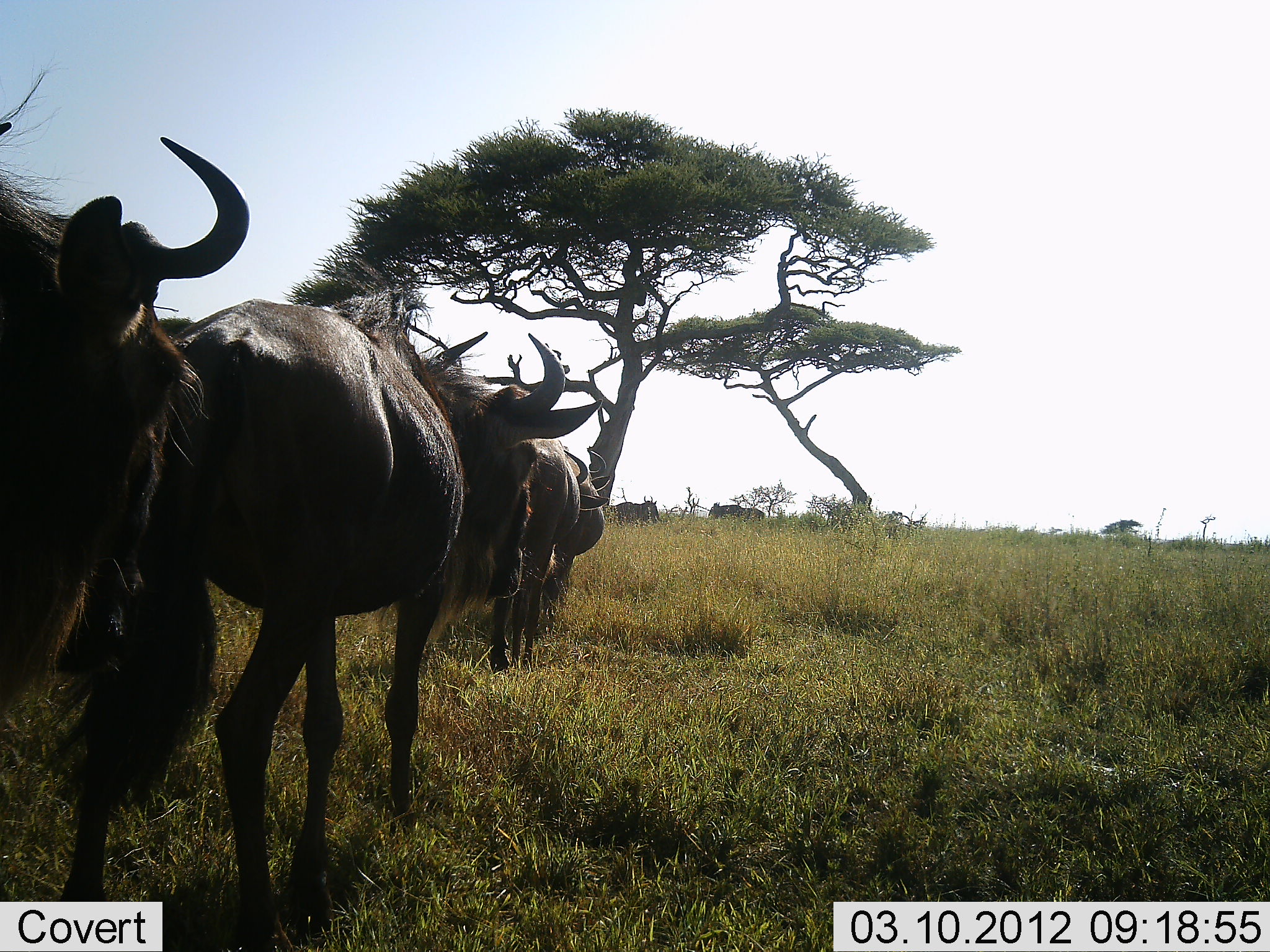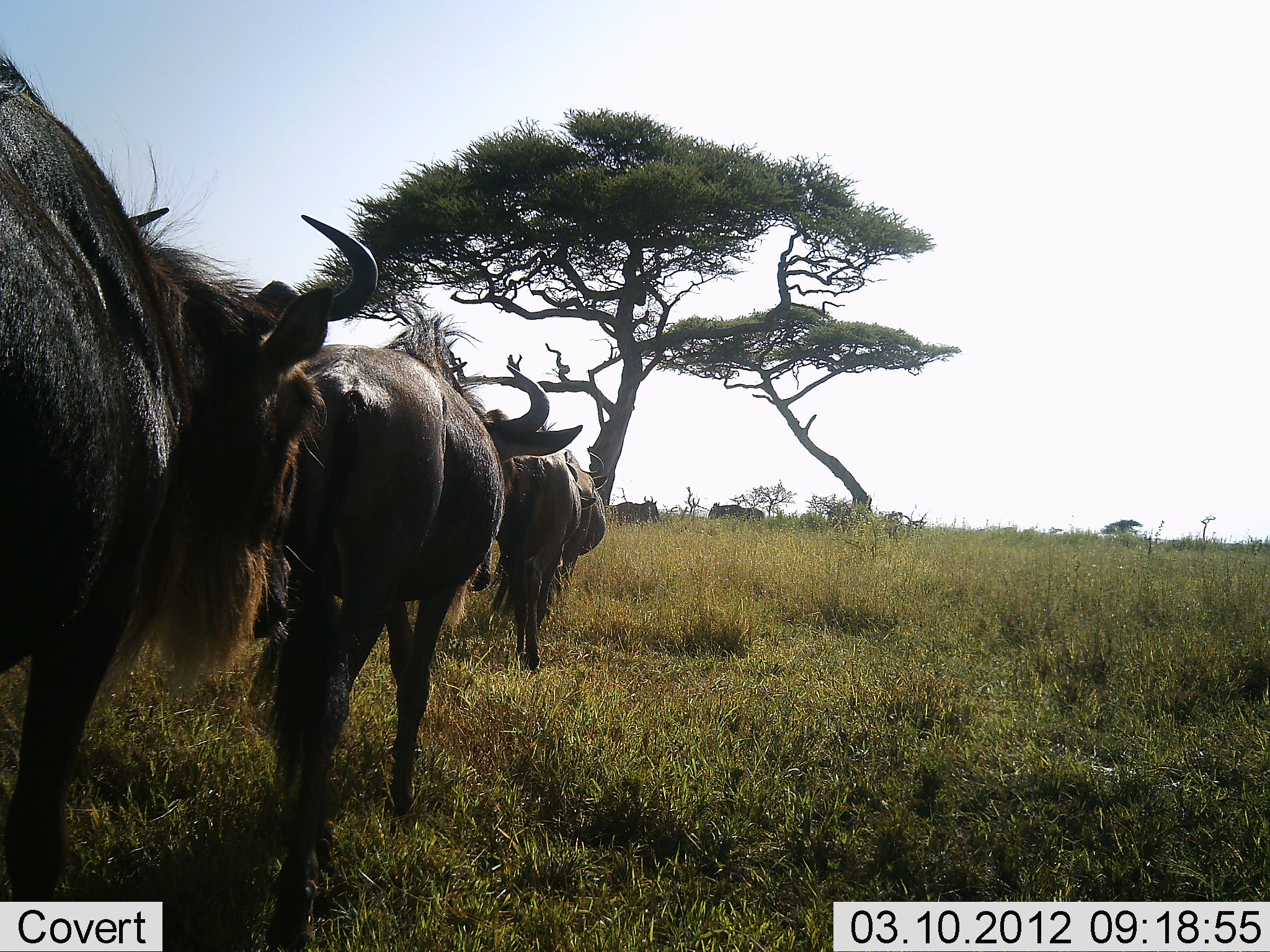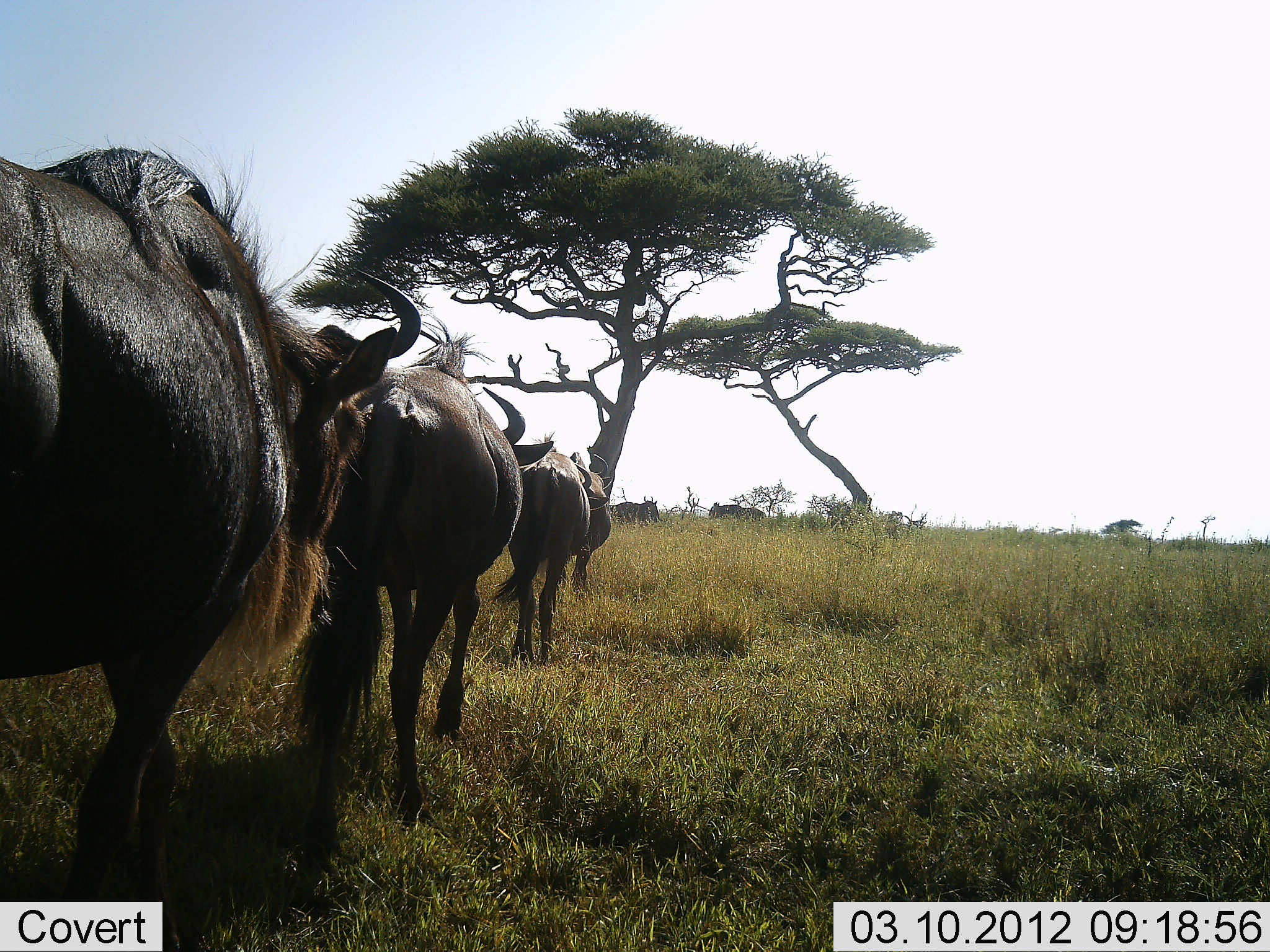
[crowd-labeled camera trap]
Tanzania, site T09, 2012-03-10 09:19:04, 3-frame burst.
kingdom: Animalia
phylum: Chordata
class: Mammalia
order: Artiodactyla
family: Bovidae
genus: Connochaetes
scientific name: Connochaetes taurinus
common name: blue wildebeest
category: wildebeest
Wildebeest (blue wildebeest) (Connochaetes taurinus), count 6. Behavior (volunteer vote fractions): standing 21%, resting 0%, moving 100%, interacting 0%. Young present (vote fraction): 0%. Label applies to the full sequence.